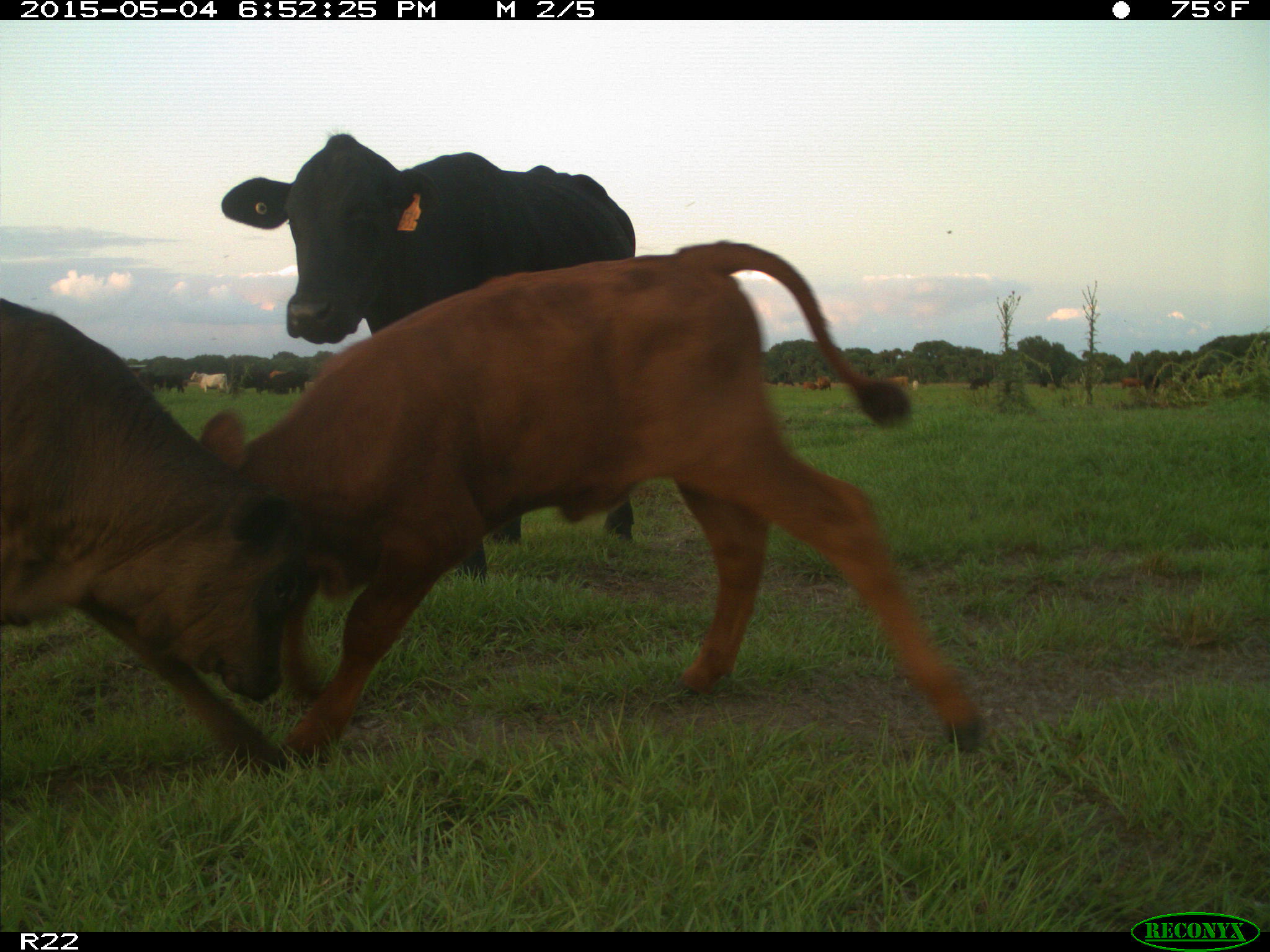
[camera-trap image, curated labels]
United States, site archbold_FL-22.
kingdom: Animalia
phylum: Chordata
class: Mammalia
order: Artiodactyla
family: Bovidae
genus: Bos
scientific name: Bos taurus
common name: domestic cow